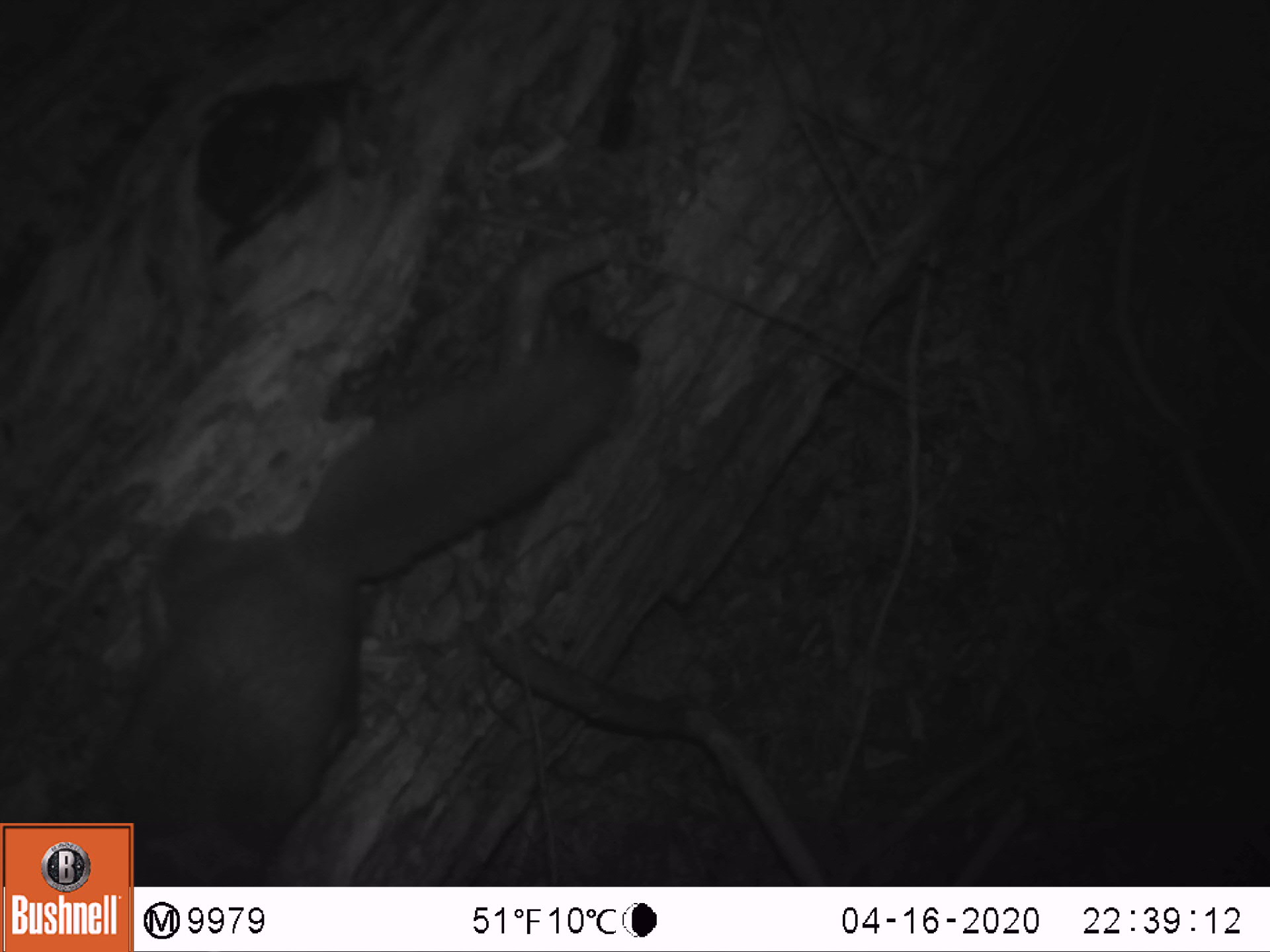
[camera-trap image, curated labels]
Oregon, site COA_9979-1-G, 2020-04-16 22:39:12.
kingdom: Animalia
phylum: Chordata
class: Mammalia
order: Rodentia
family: Sciuridae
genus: Glaucomys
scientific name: Glaucomys oregonensis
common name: humboldt's flying squirrel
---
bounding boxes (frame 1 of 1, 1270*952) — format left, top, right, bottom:
humboldt's flying squirrel: 77, 315, 659, 814